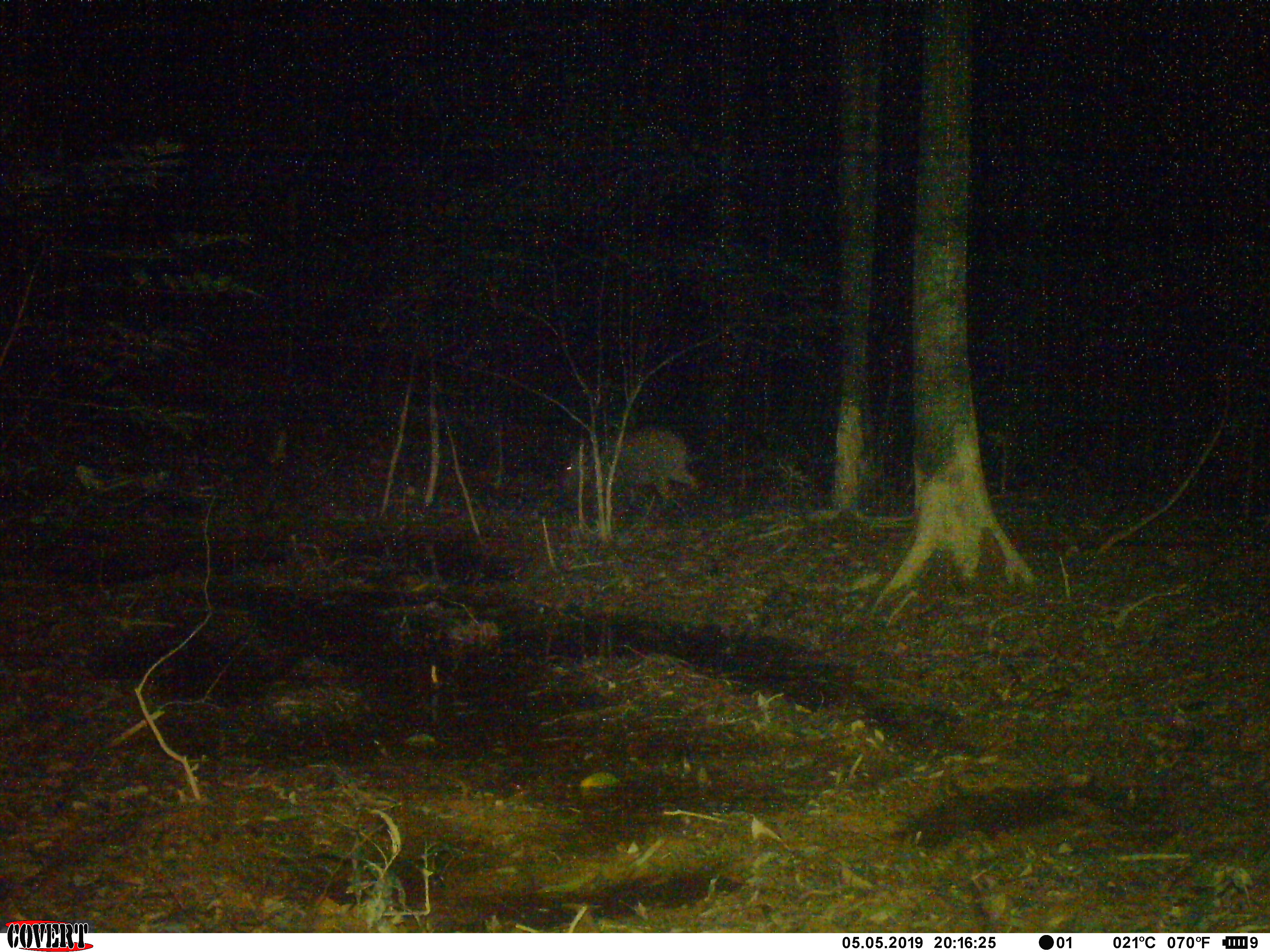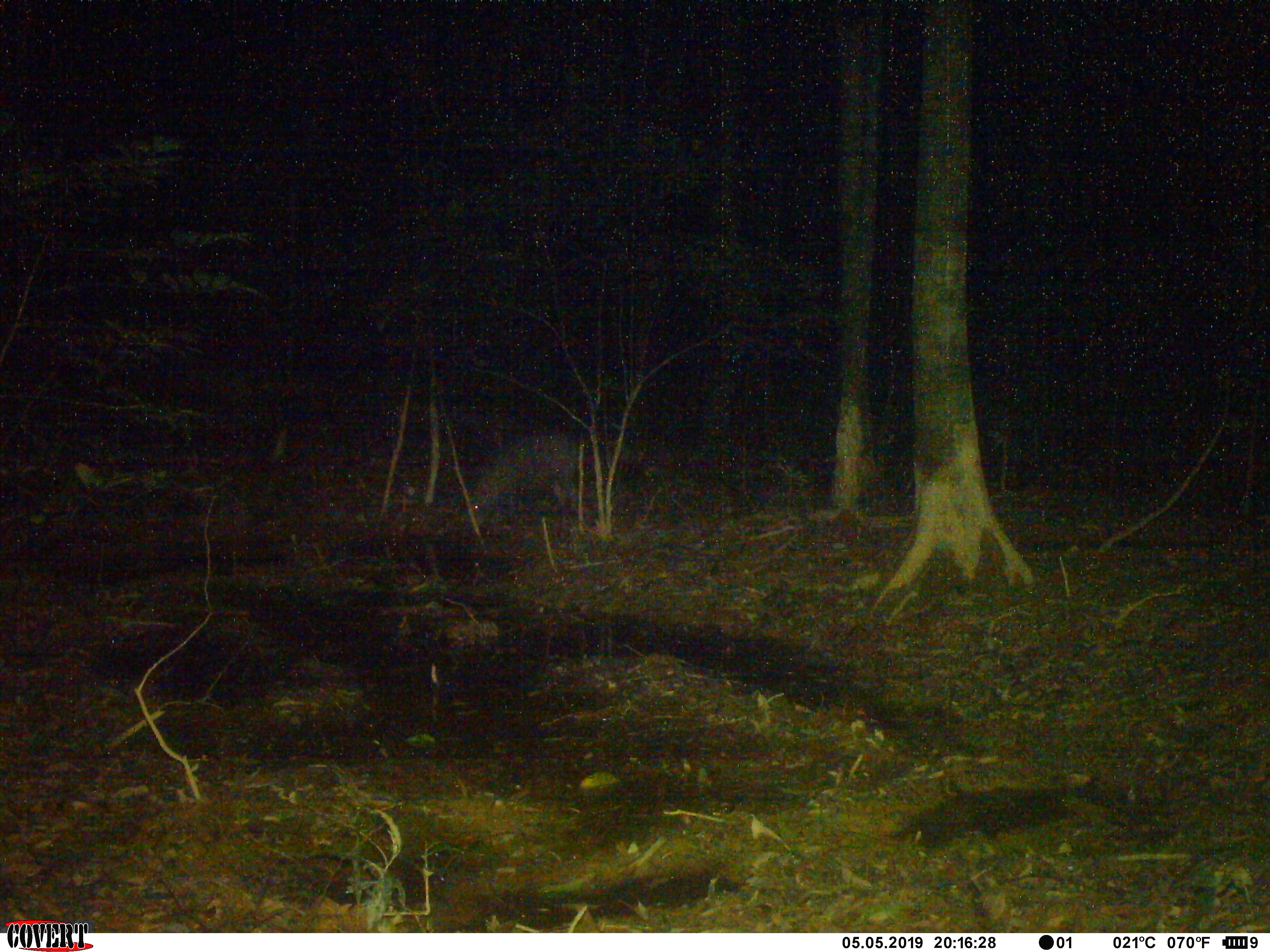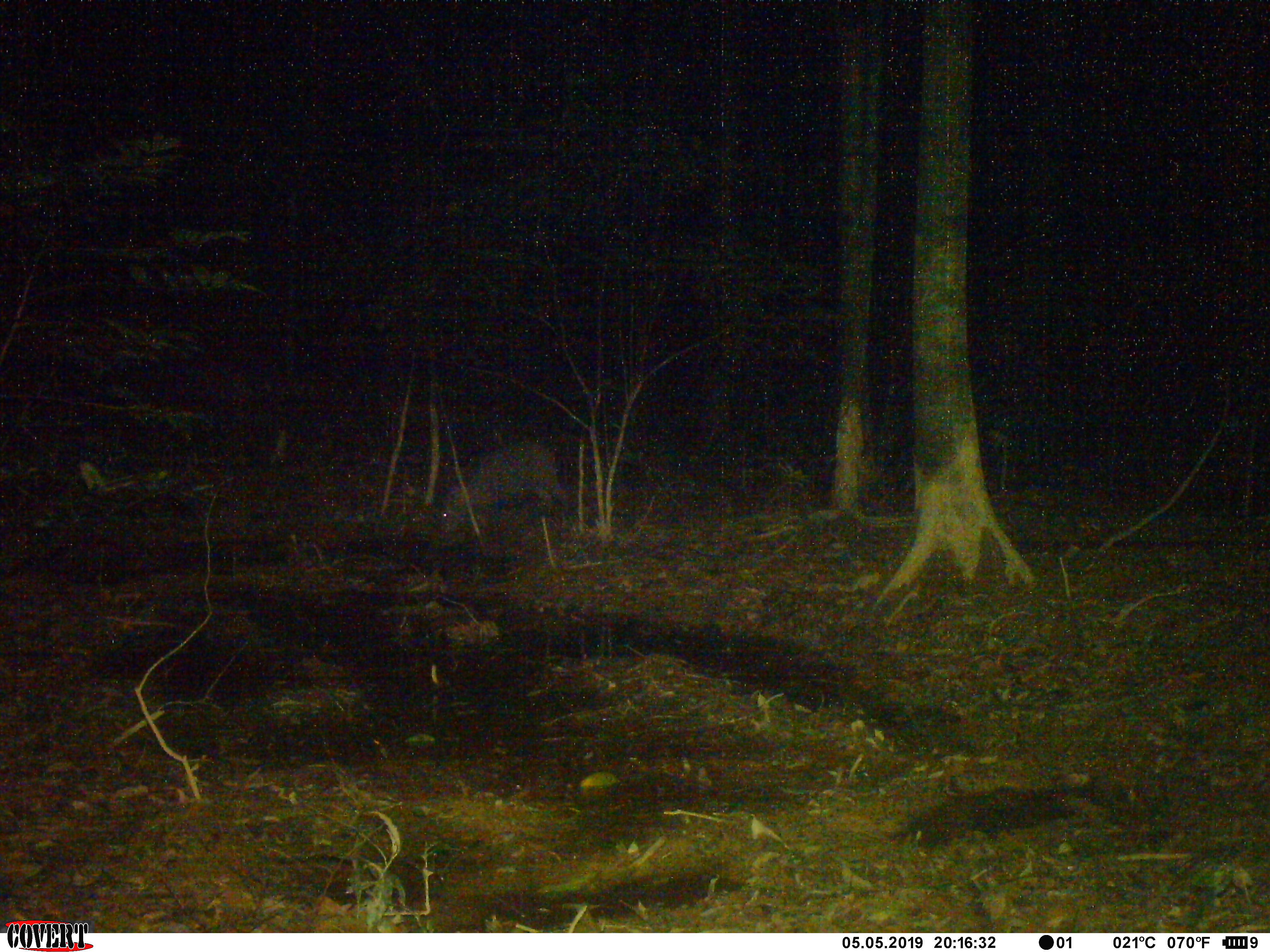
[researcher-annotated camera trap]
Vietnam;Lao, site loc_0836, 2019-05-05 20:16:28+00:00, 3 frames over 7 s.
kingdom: Animalia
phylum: Chordata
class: Mammalia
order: Artiodactyla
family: Suidae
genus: Sus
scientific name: Sus scrofa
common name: eurasian wild pig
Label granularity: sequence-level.